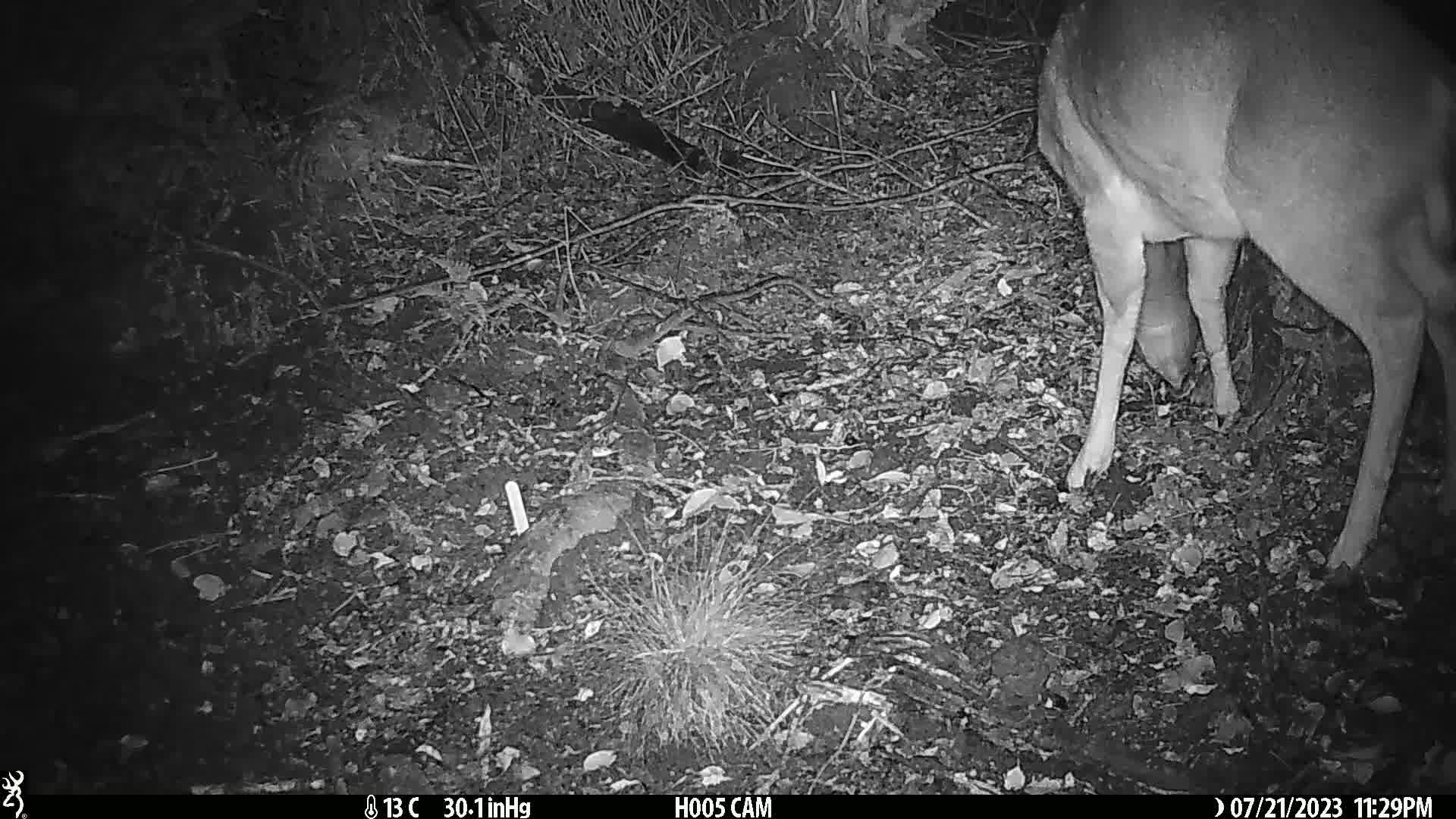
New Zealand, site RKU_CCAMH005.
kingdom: Animalia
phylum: Chordata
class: Mammalia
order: Artiodactyla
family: Cervidae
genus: Odocoileus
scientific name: Odocoileus virginianus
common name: white-tailed deer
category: white tailed deer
White tailed deer (white-tailed deer) (Odocoileus virginianus).